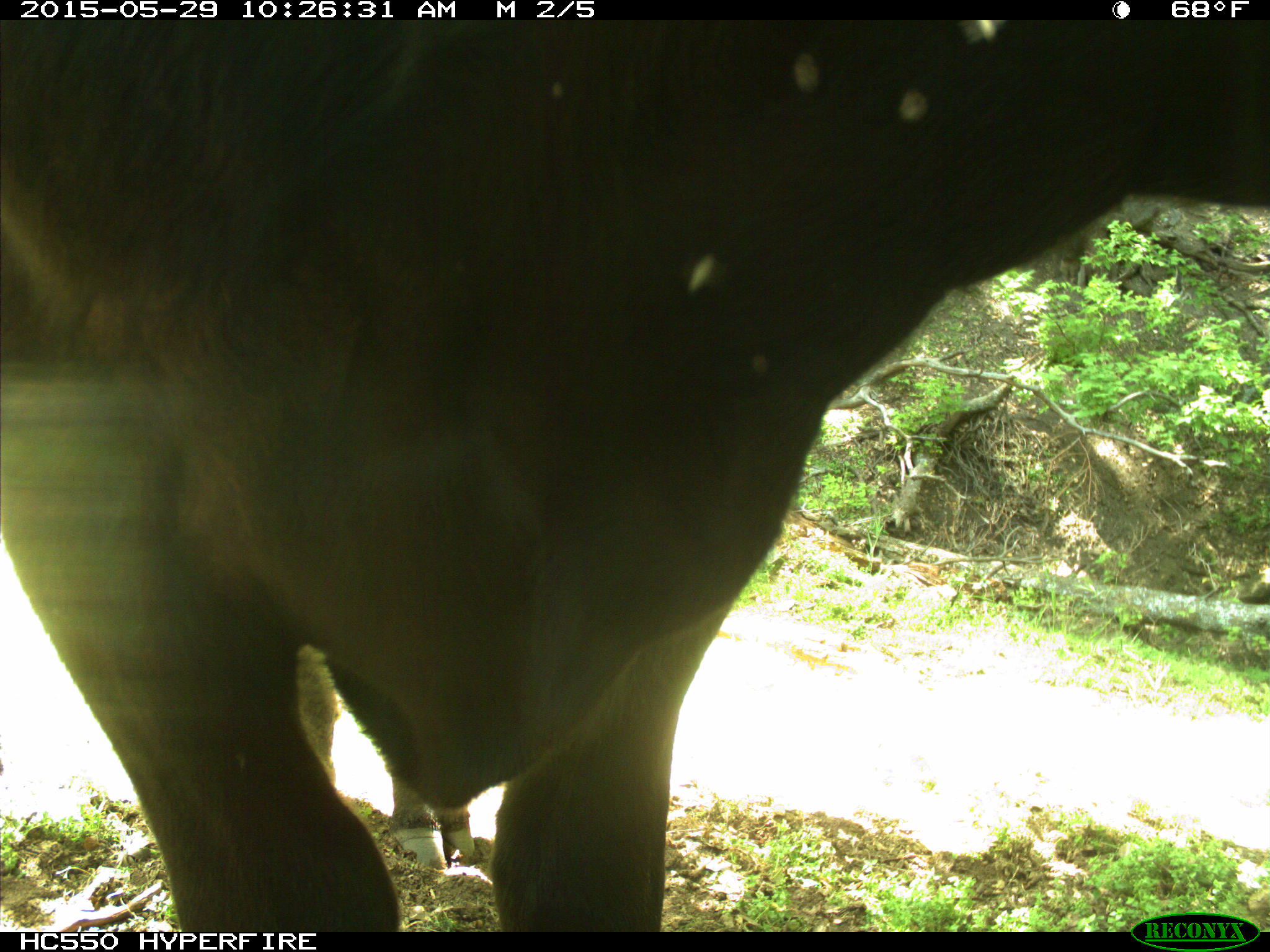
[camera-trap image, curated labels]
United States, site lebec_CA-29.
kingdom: Animalia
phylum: Chordata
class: Mammalia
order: Artiodactyla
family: Bovidae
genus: Bos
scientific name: Bos taurus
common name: domestic cow